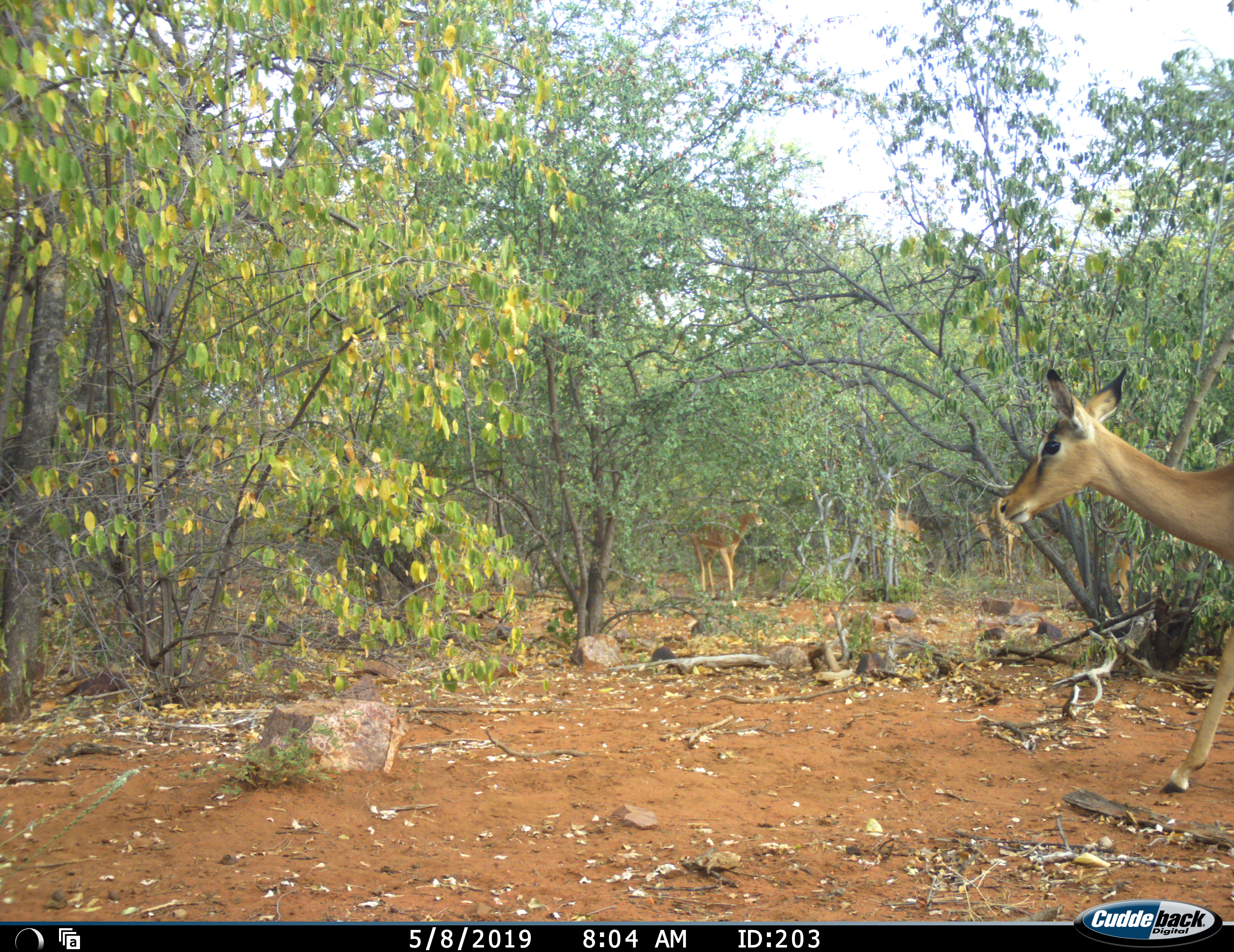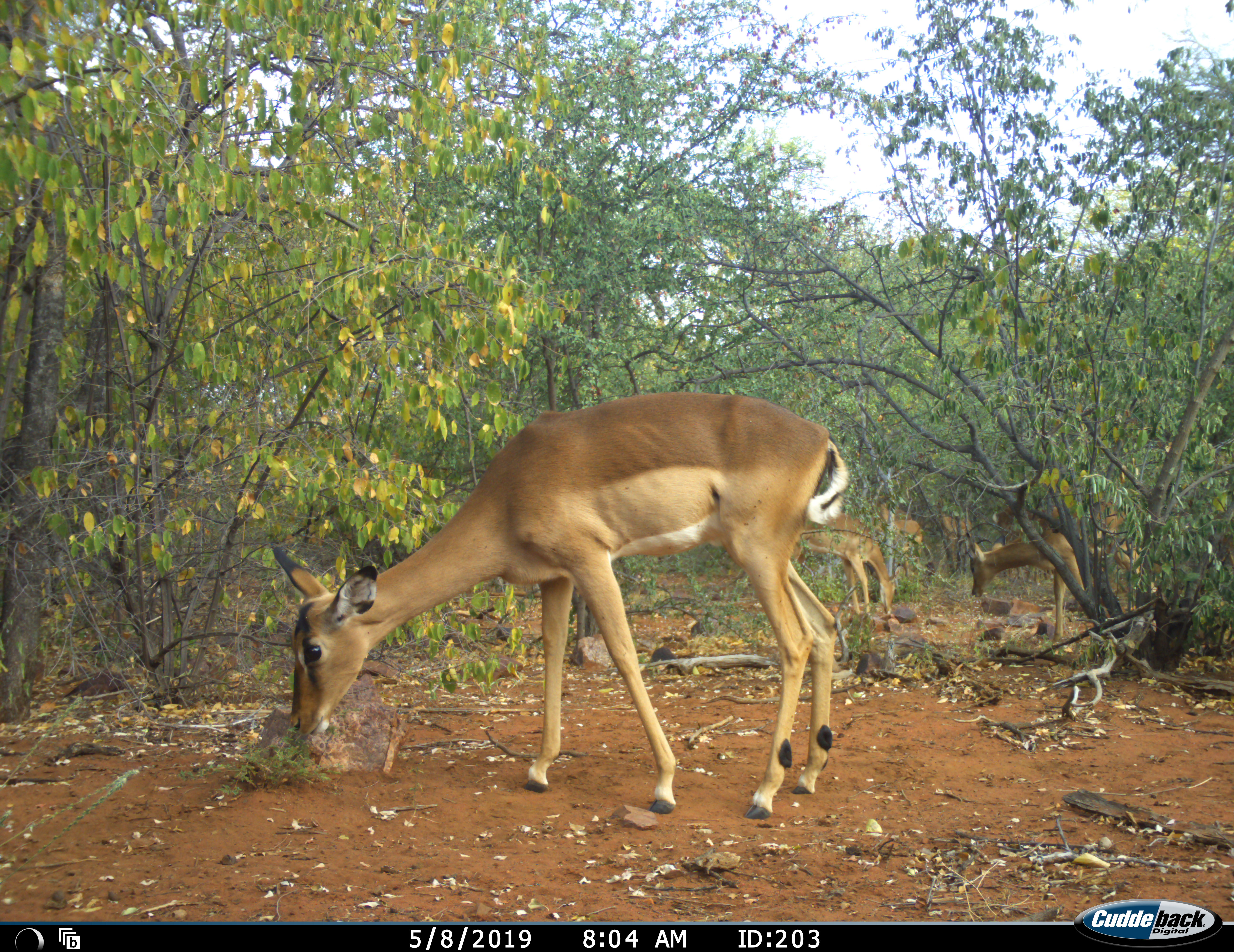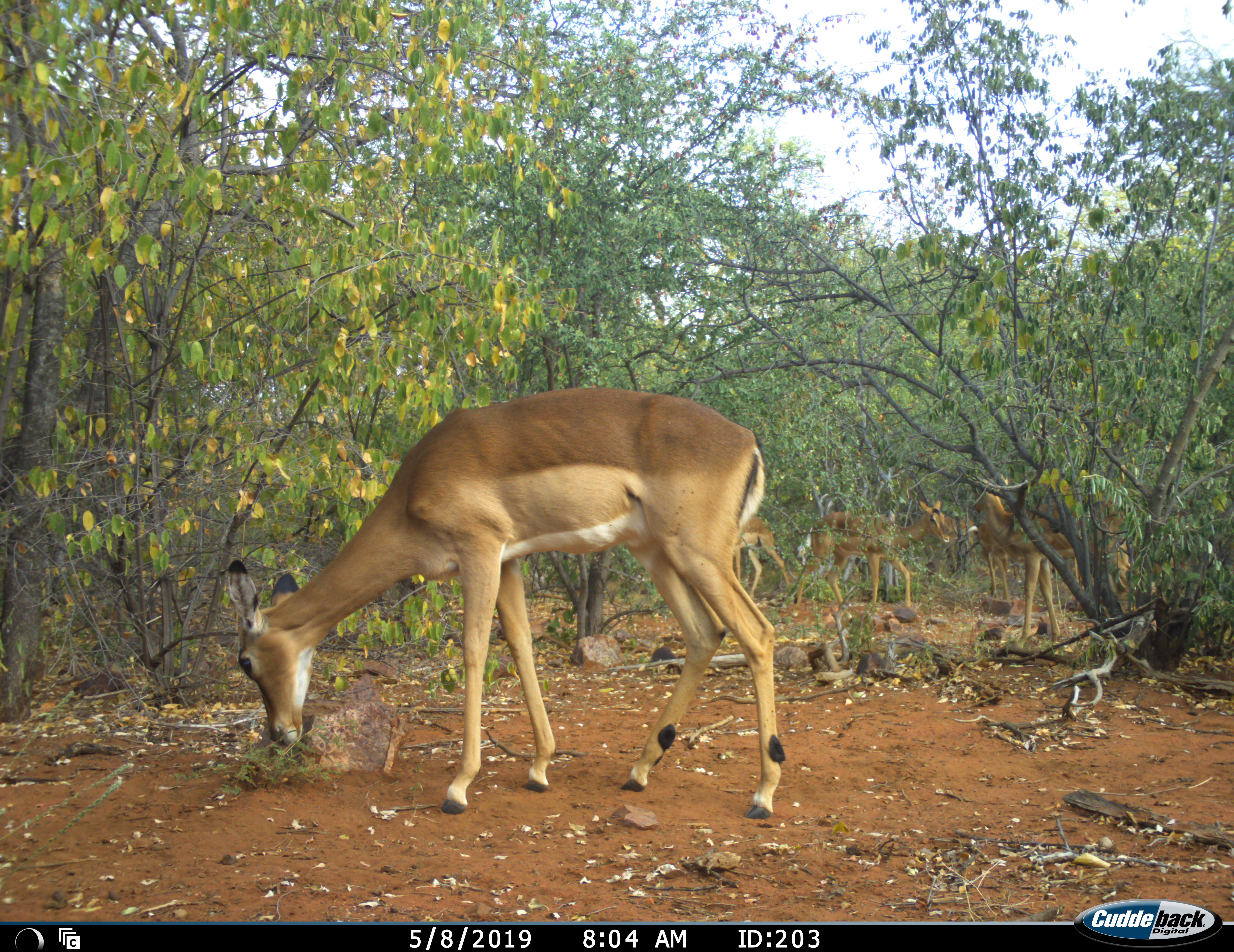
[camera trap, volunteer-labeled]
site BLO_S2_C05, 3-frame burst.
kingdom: Animalia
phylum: Chordata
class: Mammalia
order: Artiodactyla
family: Bovidae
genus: Aepyceros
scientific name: Aepyceros melampus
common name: impala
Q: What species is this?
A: Impala (Aepyceros melampus).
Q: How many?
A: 5.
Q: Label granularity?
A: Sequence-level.